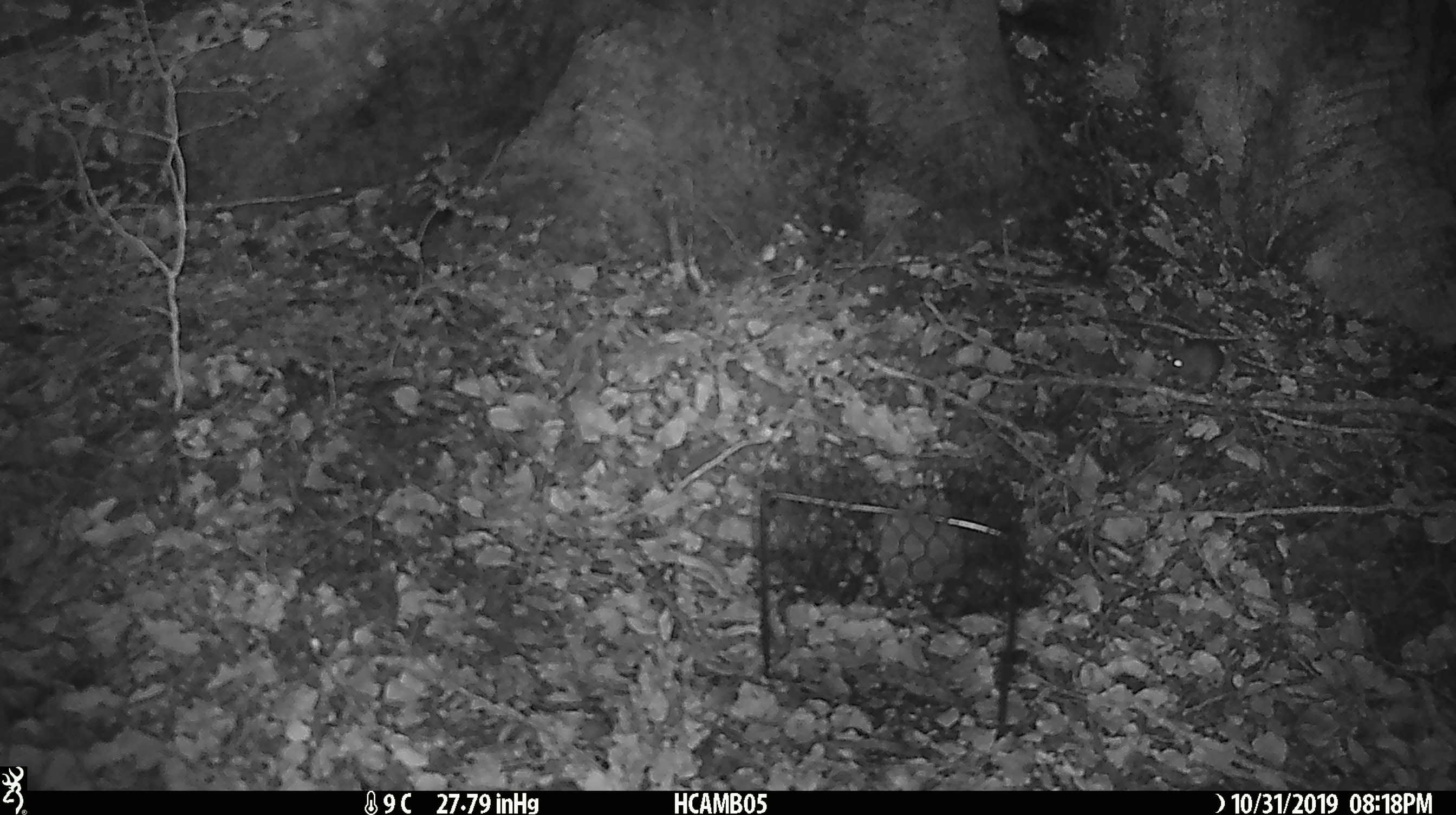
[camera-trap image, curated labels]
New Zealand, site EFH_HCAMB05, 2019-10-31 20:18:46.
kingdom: Animalia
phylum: Chordata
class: Mammalia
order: Rodentia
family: Muridae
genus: Mus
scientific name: Mus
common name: mouse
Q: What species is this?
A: Mouse (Mus).